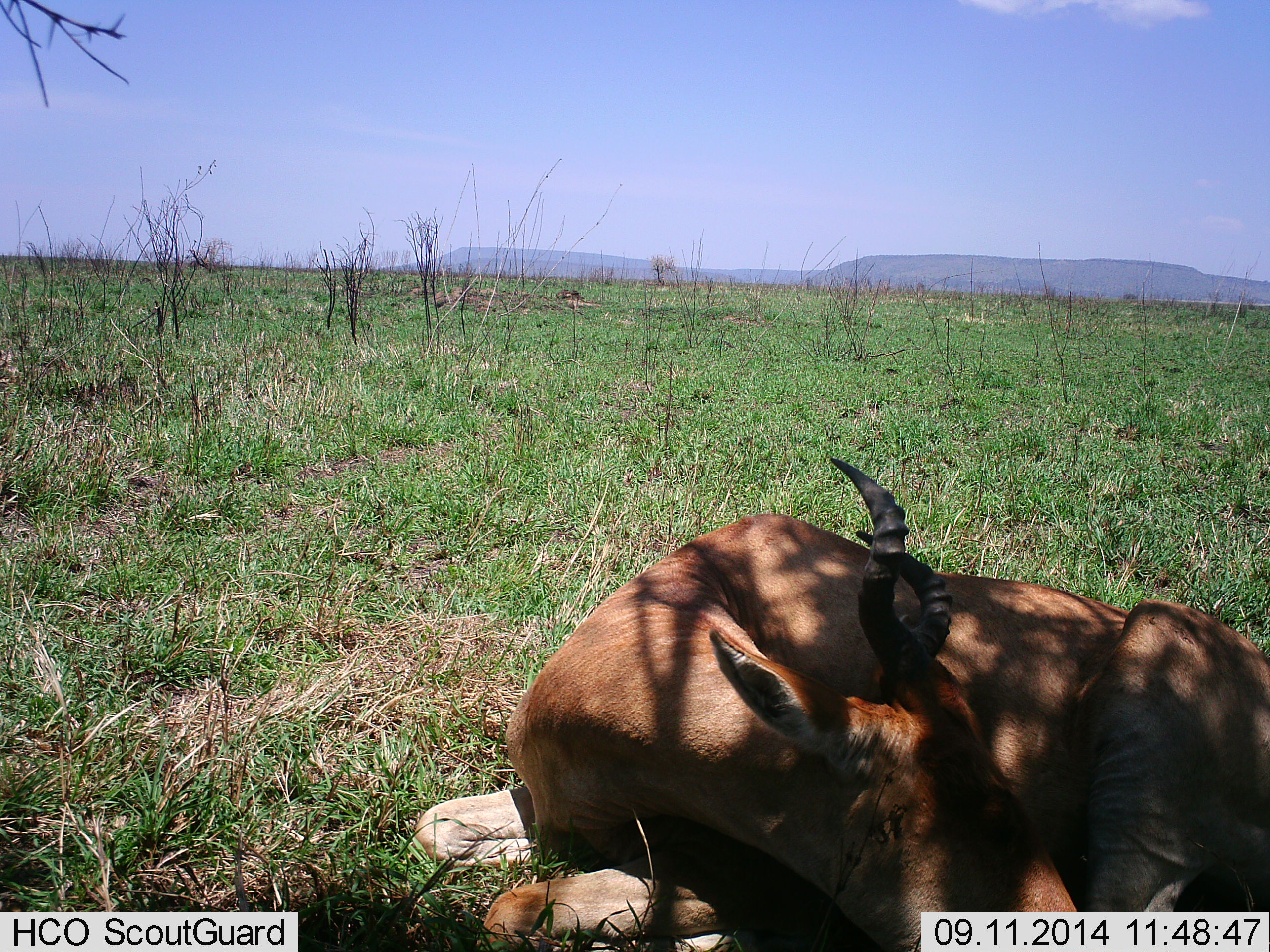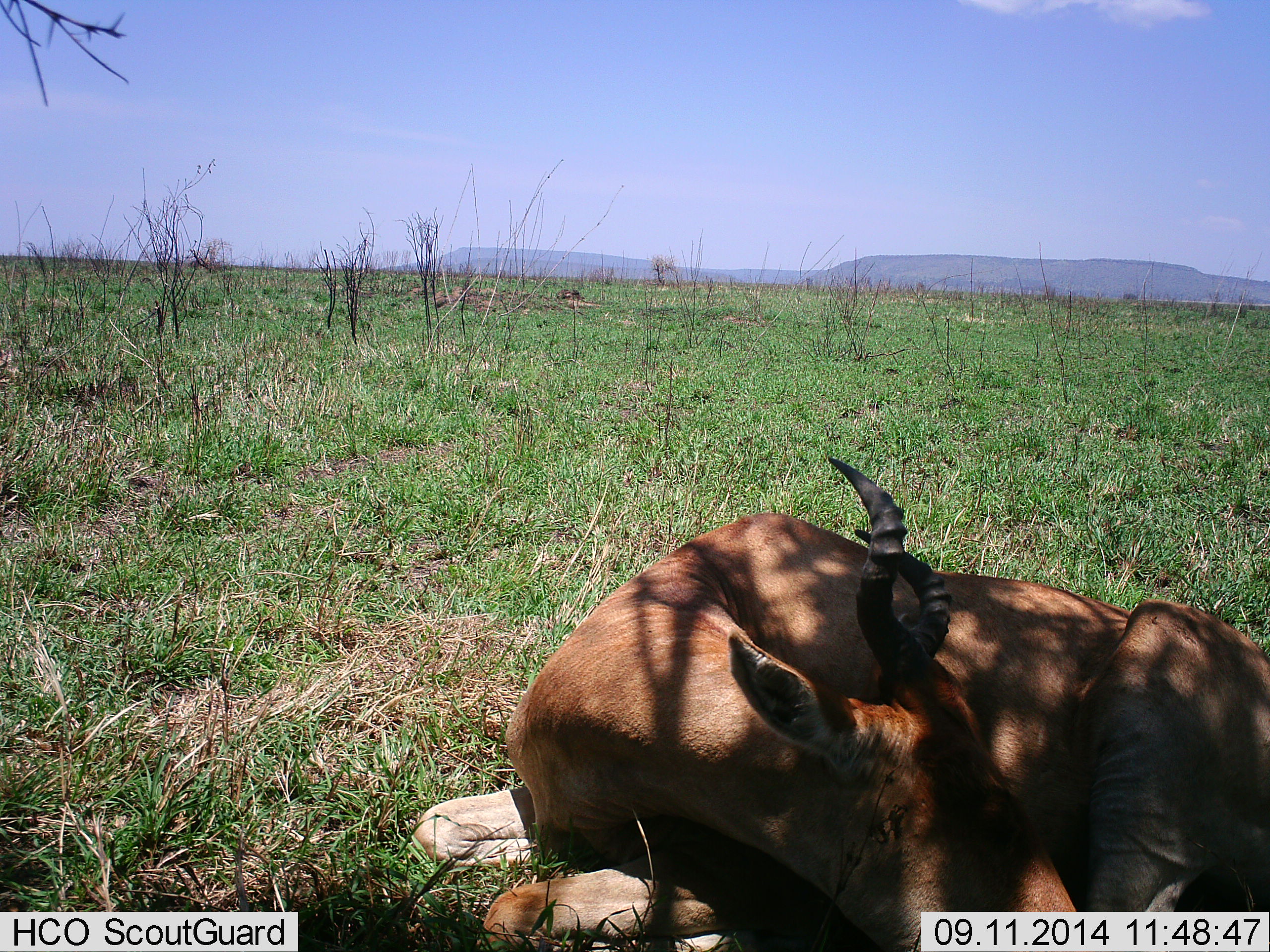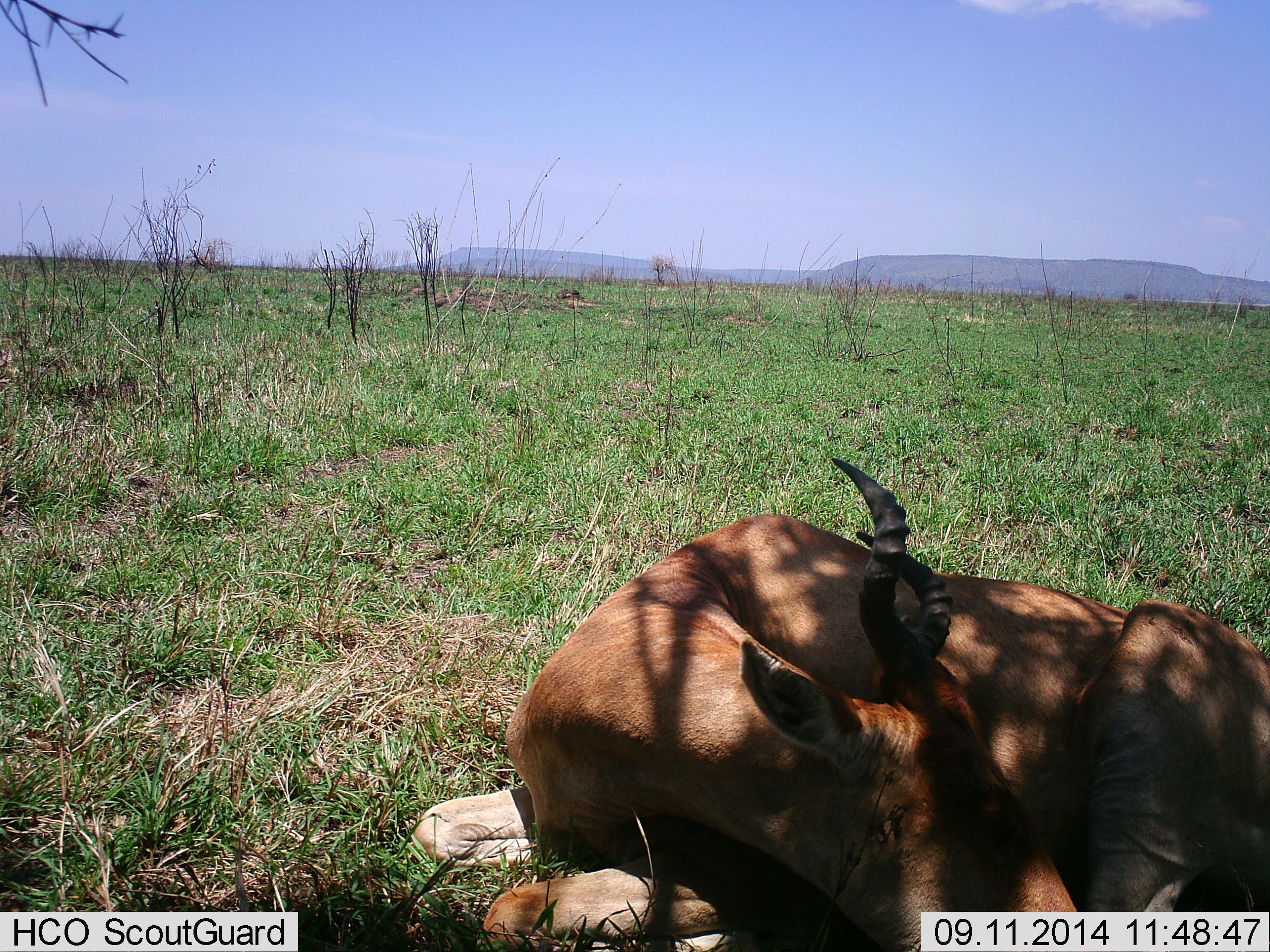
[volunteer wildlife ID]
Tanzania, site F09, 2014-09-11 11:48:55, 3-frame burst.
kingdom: Animalia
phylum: Chordata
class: Mammalia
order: Artiodactyla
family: Bovidae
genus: Alcelaphus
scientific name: Alcelaphus buselaphus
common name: hartebeest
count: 1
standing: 0%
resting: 100%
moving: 0%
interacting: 0%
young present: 0%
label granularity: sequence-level